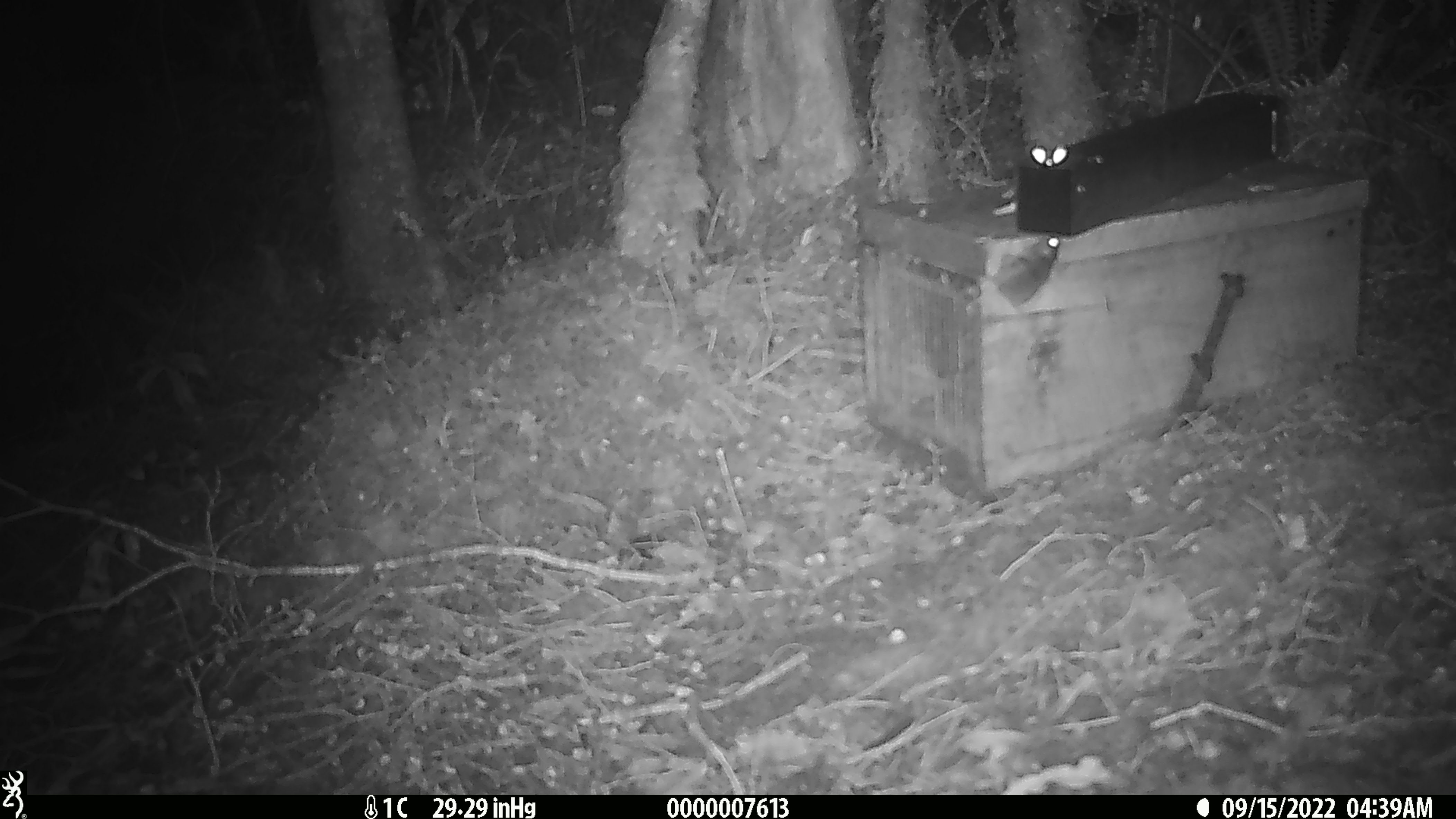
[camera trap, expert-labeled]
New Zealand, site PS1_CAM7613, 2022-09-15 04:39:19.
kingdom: Animalia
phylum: Chordata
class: Mammalia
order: Rodentia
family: Muridae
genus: Mus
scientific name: Mus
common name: mouse